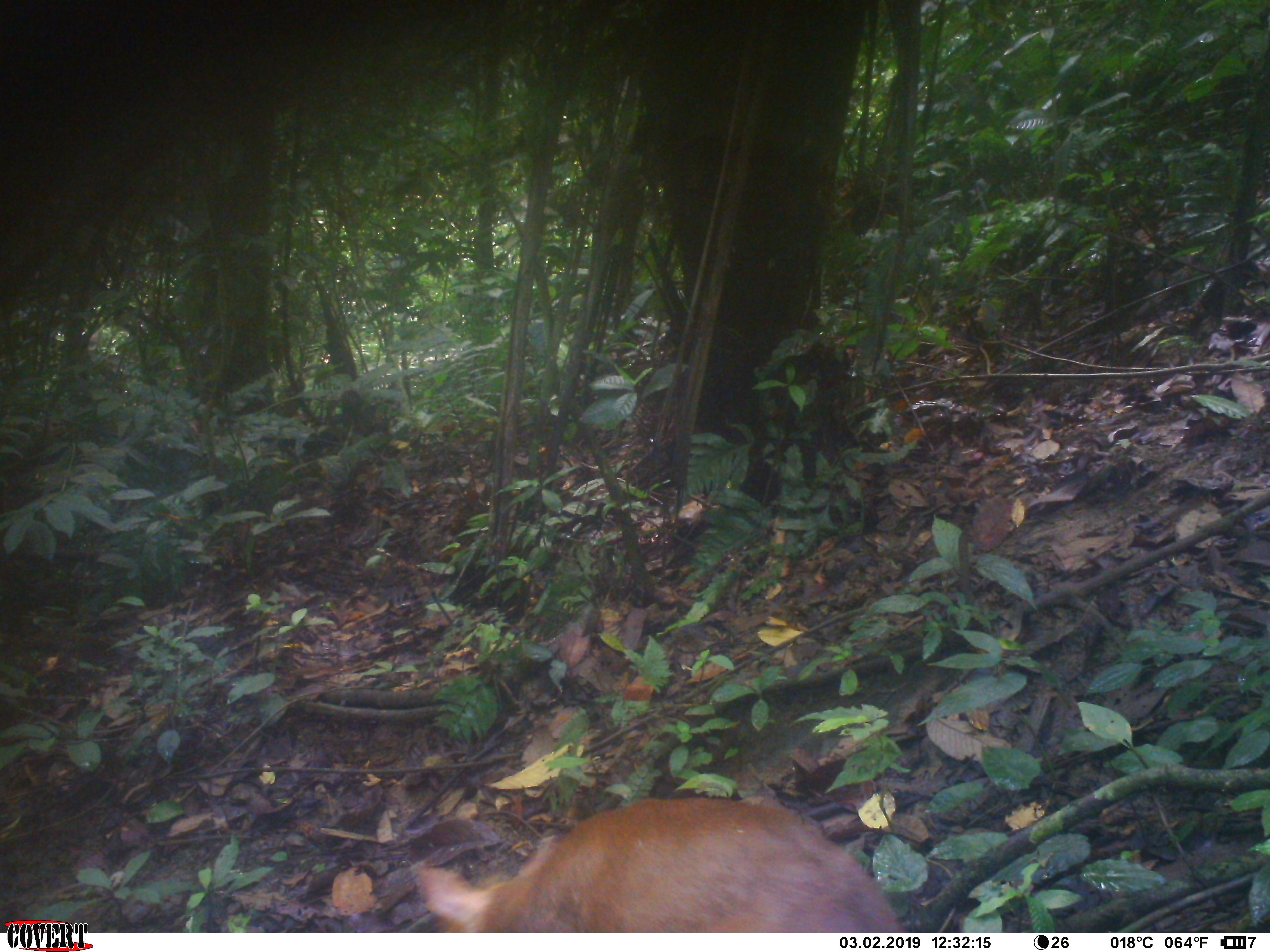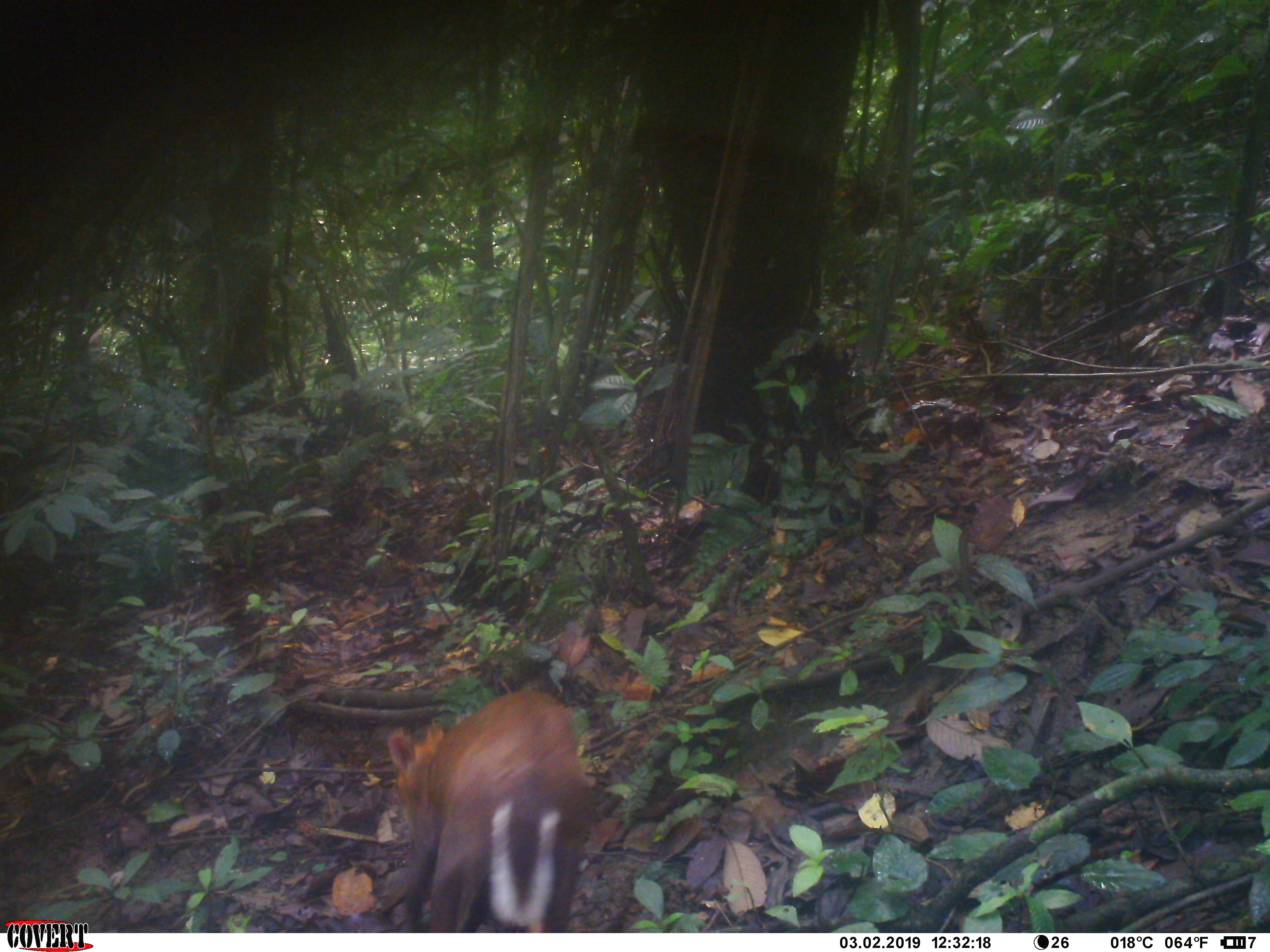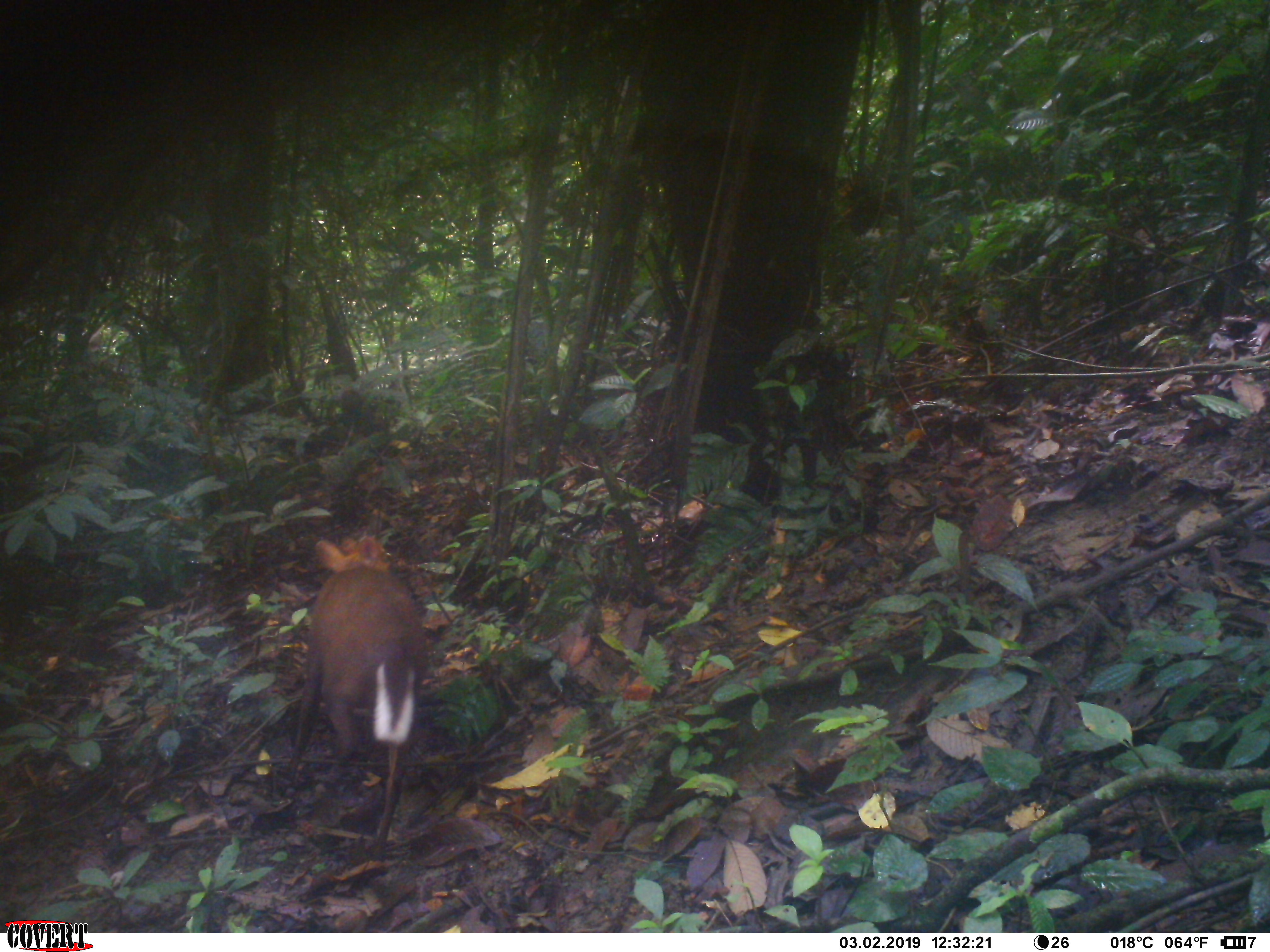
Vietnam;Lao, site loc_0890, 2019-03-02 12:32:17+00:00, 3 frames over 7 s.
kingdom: Animalia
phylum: Chordata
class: Mammalia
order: Artiodactyla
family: Cervidae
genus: Muntiacus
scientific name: Muntiacus rooseveltorum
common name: roosevelt's muntjac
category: roosevelts muntjac group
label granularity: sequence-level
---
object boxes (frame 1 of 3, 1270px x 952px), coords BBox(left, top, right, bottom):
roosevelts muntjac group: BBox(410, 794, 910, 933)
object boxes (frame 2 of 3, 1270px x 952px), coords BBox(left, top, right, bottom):
roosevelts muntjac group: BBox(386, 688, 591, 932)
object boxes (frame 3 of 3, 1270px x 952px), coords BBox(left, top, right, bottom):
roosevelts muntjac group: BBox(283, 531, 430, 862)